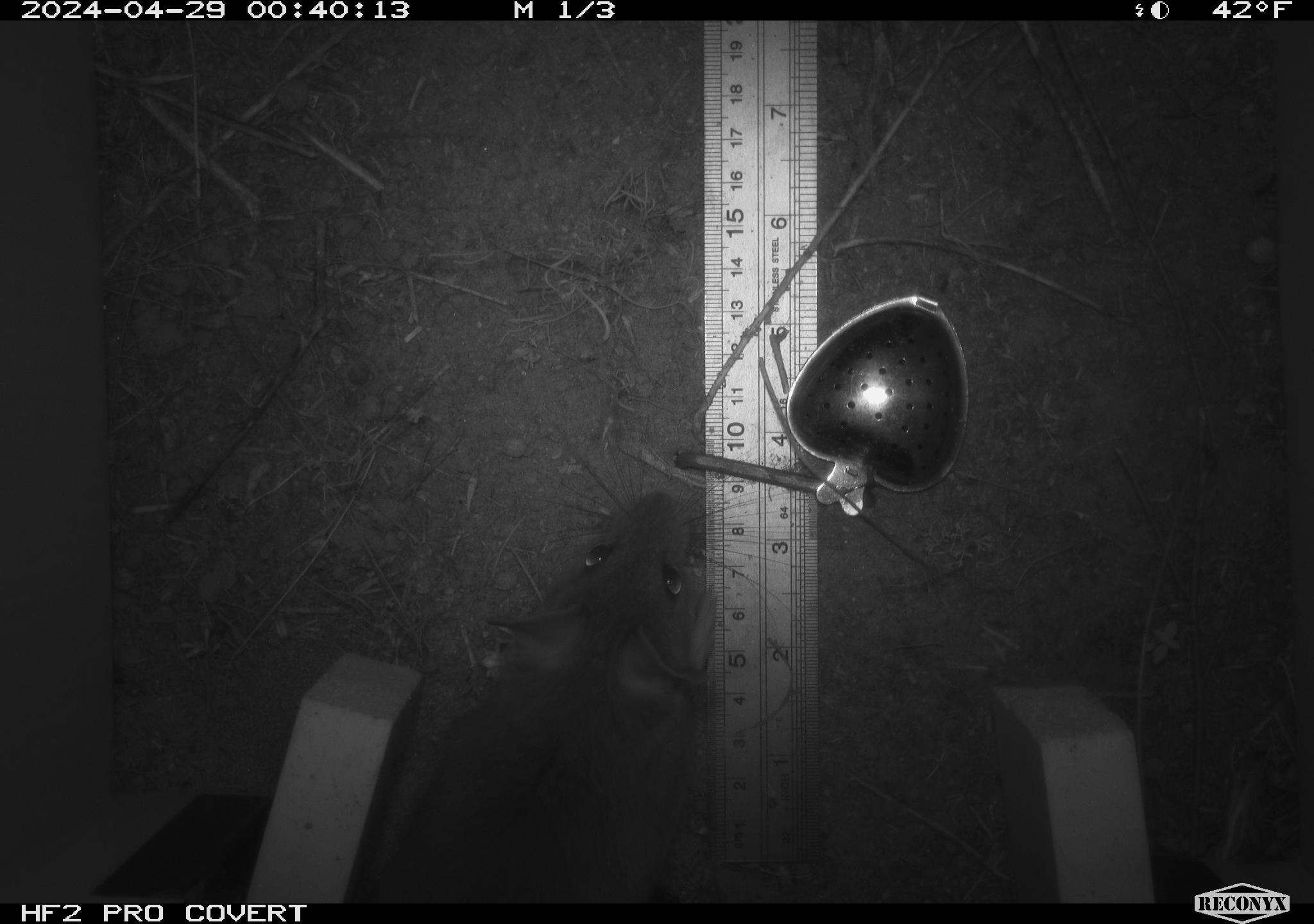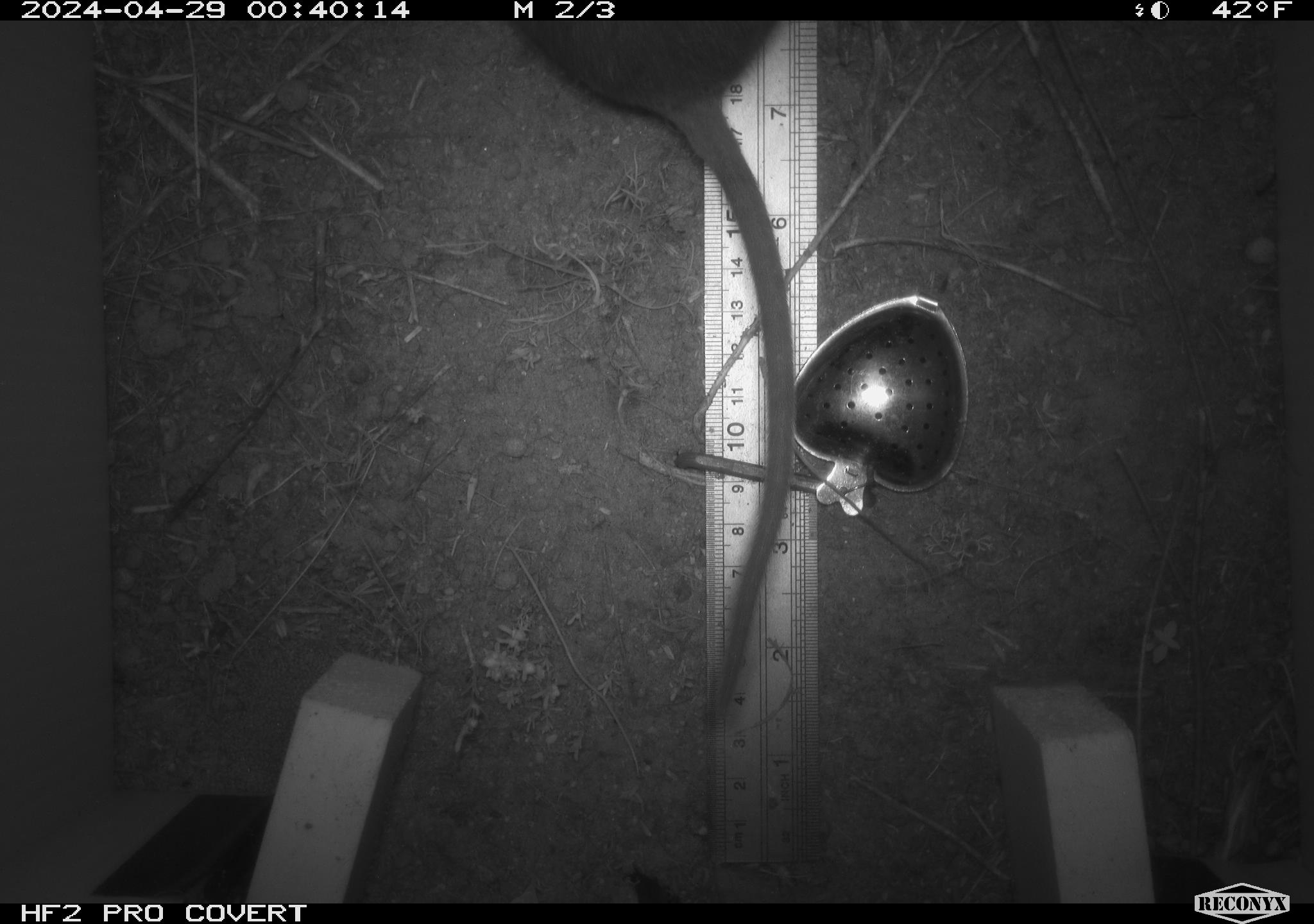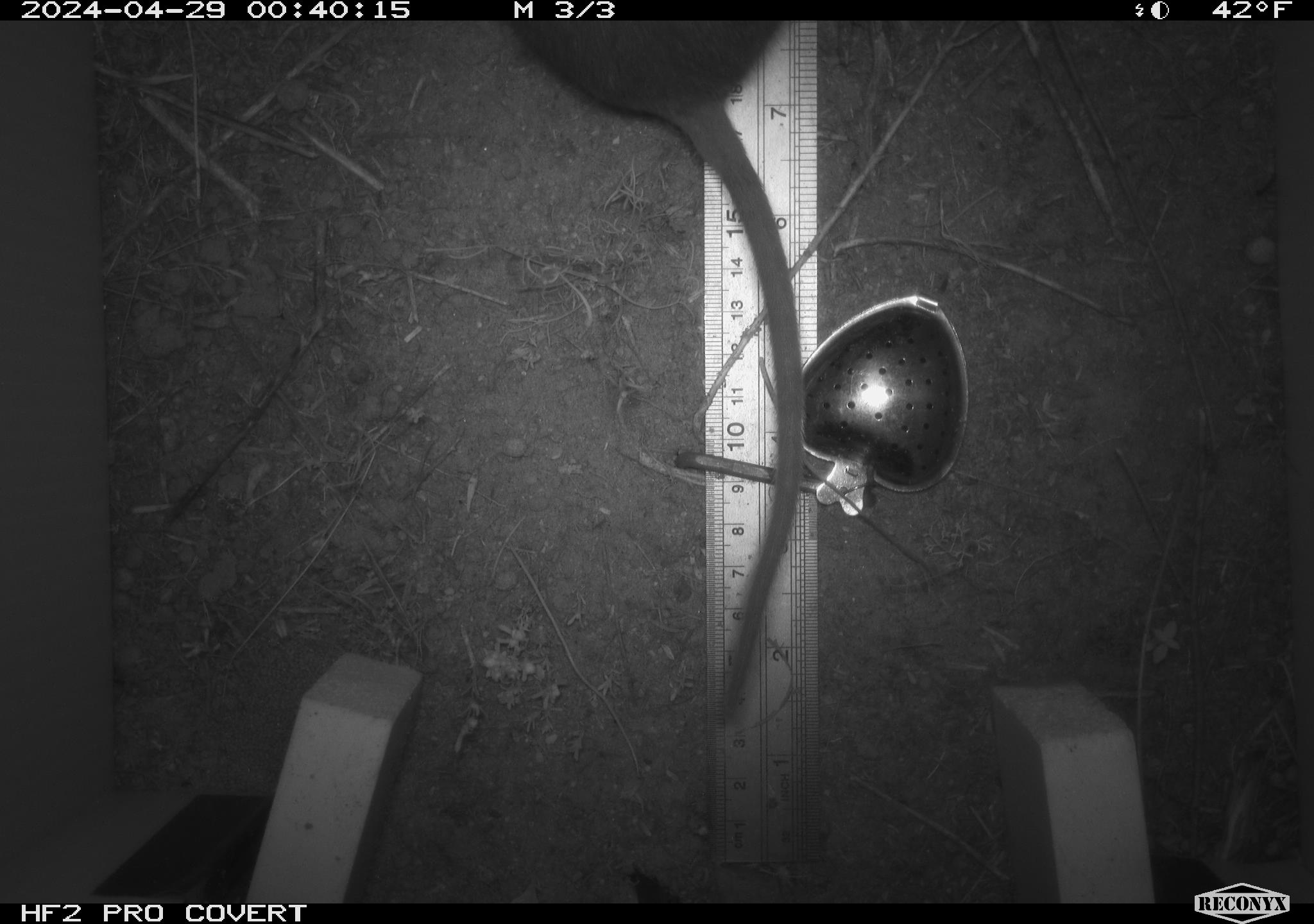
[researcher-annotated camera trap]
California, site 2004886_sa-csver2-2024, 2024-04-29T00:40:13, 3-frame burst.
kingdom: Animalia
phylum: Chordata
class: Mammalia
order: Rodentia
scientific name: Rodentia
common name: rodent